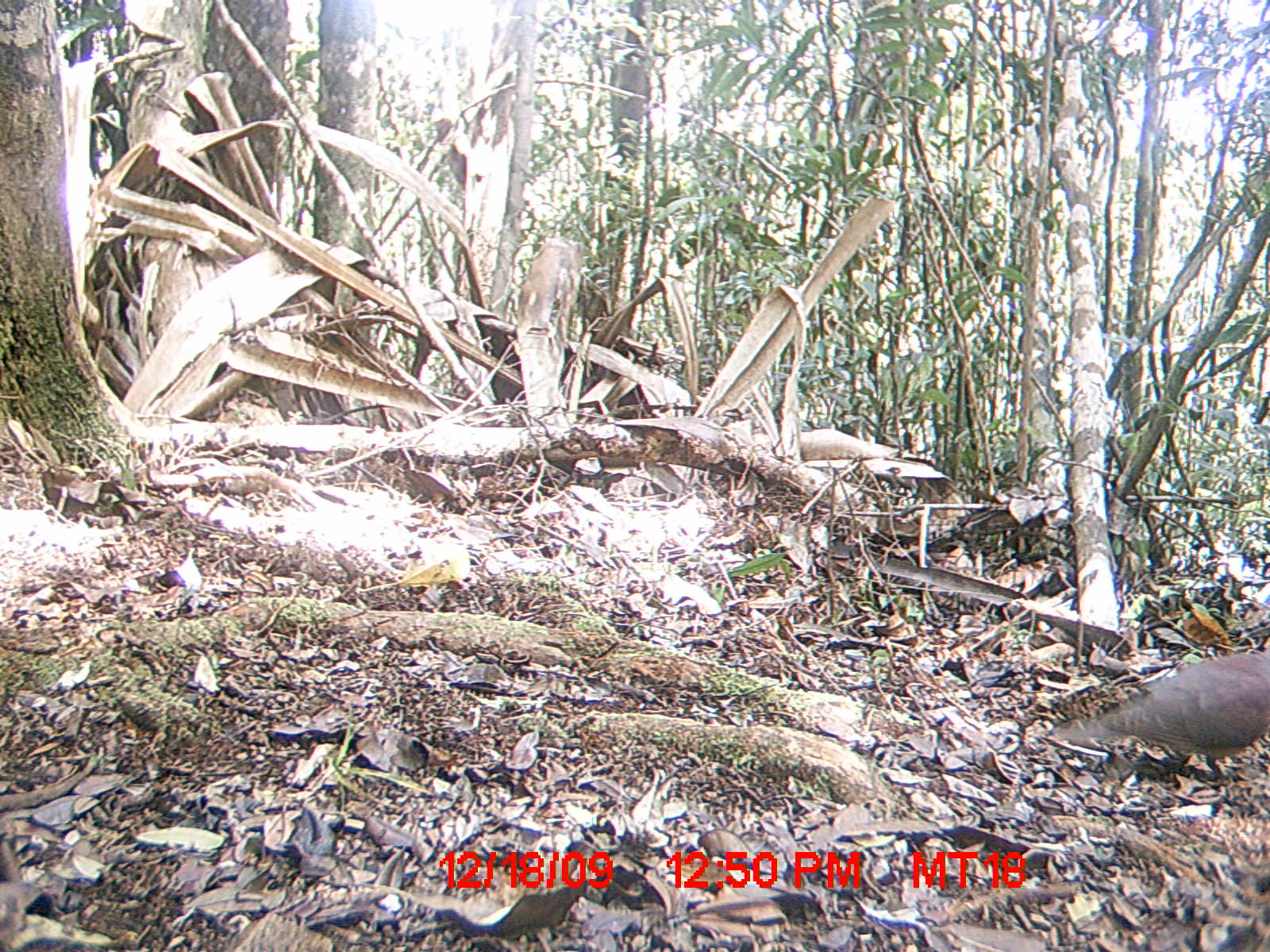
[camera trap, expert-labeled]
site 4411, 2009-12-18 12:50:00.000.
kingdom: Animalia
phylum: Chordata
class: Aves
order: Columbiformes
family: Columbidae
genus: Streptopelia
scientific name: Streptopelia picturata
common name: malagasy turtle dove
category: nesoenas picturata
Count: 1.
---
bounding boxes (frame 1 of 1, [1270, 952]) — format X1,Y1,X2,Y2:
nesoenas picturata: 1049,643,1270,780